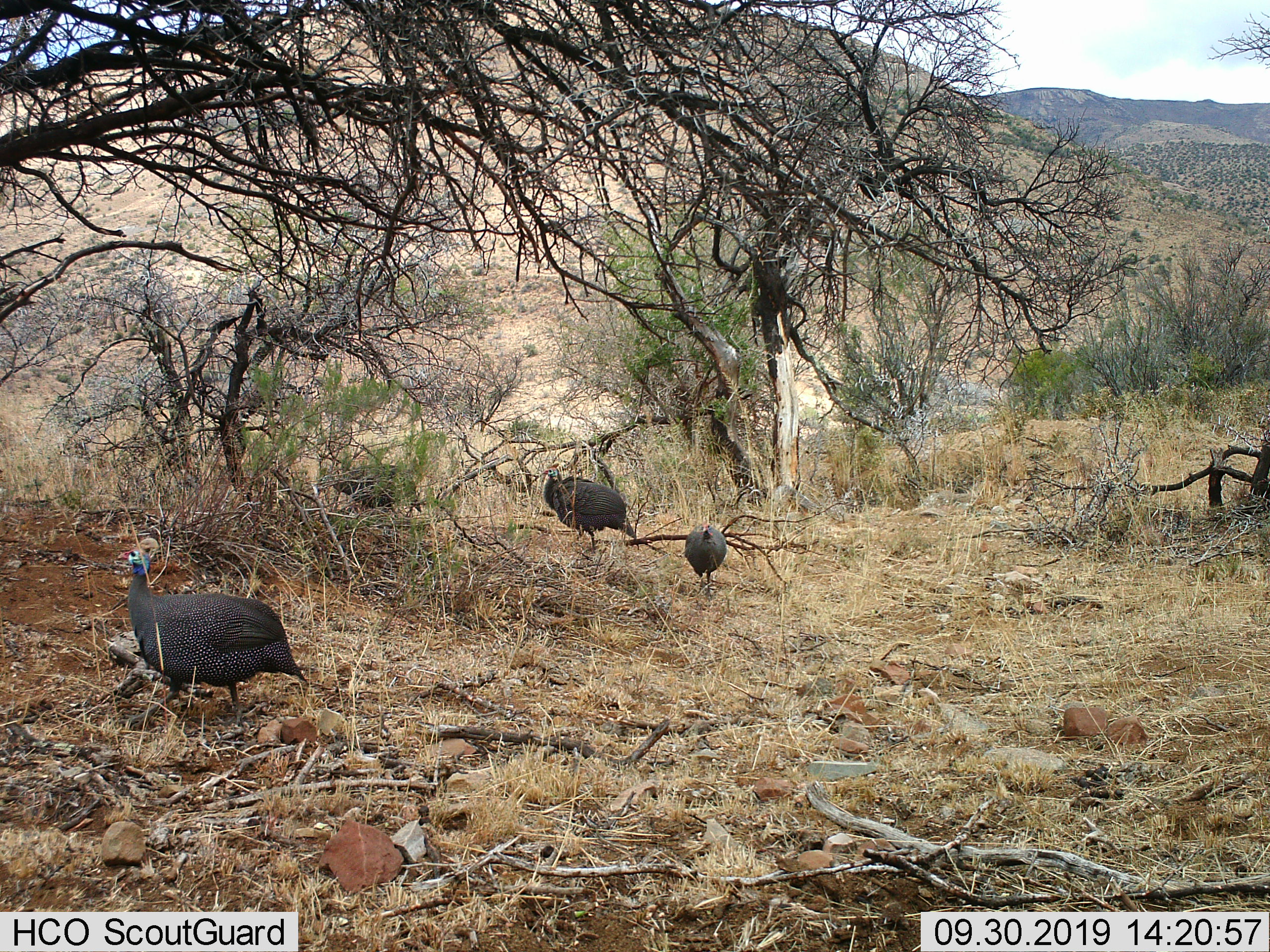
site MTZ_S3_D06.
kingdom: Animalia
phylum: Chordata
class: Aves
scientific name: Aves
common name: bird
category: birdother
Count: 3.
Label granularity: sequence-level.